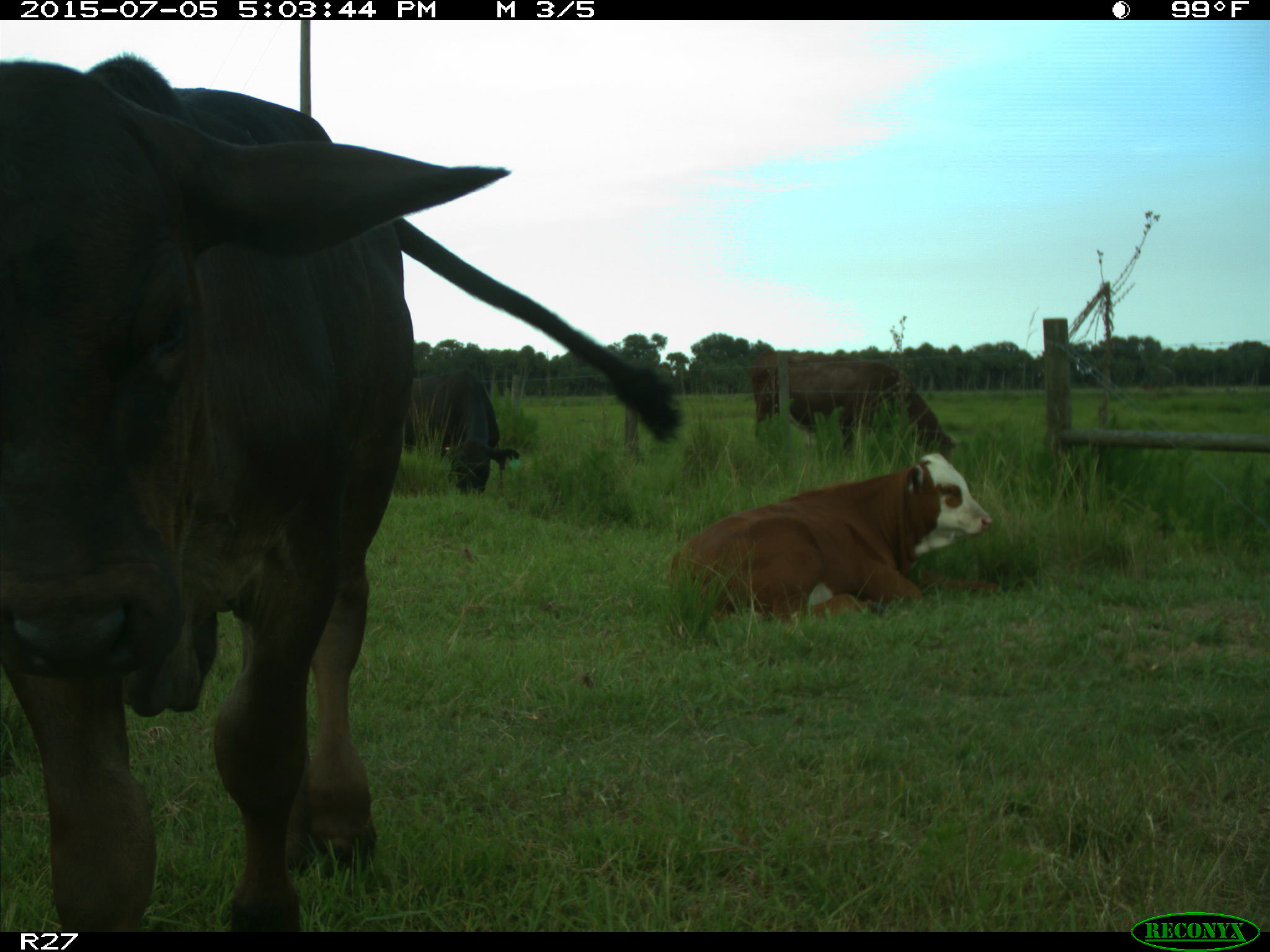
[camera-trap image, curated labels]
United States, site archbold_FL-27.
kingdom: Animalia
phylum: Chordata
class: Mammalia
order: Artiodactyla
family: Bovidae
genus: Bos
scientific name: Bos taurus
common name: domestic cow